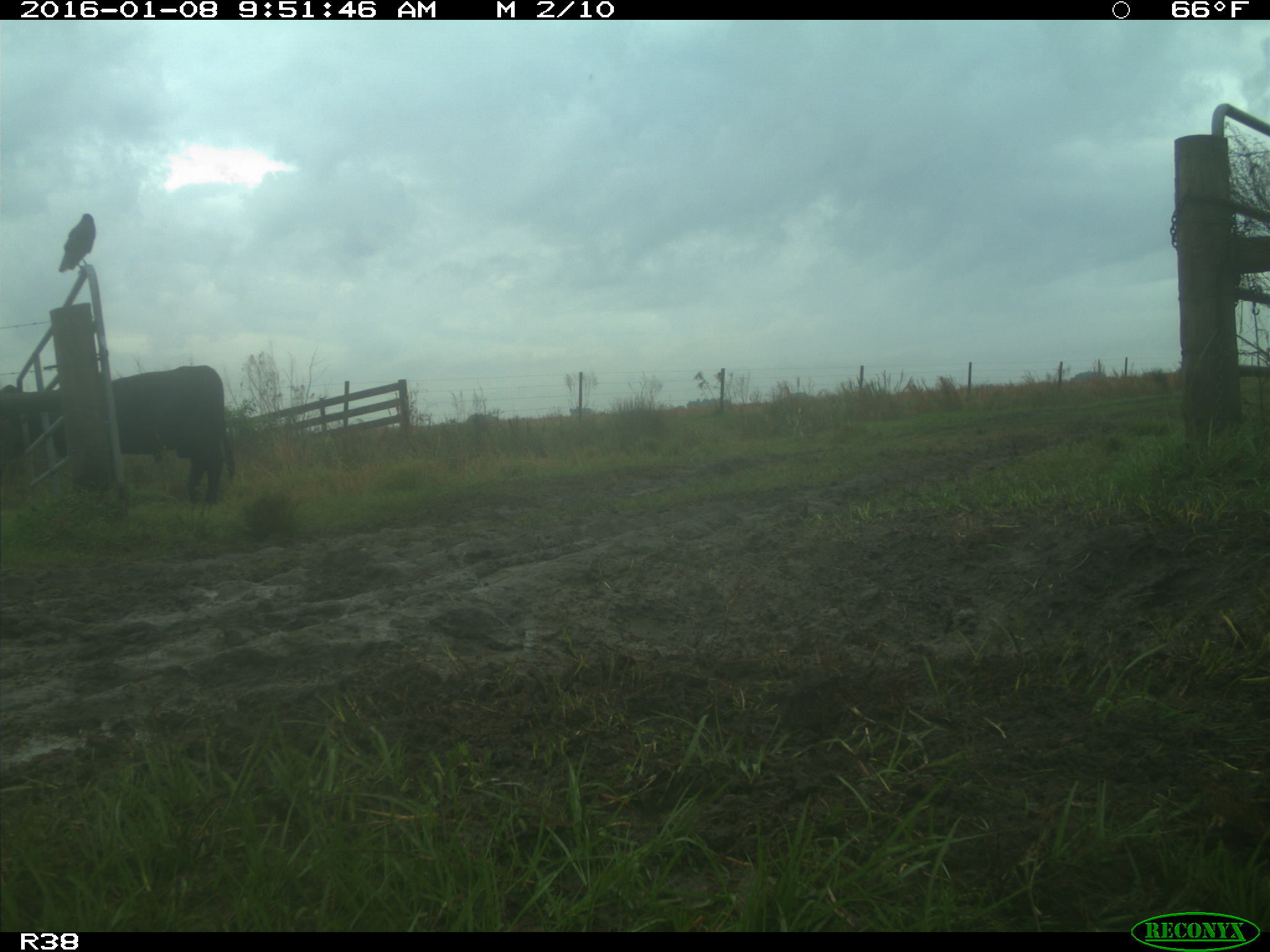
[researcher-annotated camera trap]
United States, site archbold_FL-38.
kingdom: Animalia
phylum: Chordata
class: Mammalia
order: Artiodactyla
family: Bovidae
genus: Bos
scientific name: Bos taurus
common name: domestic cow